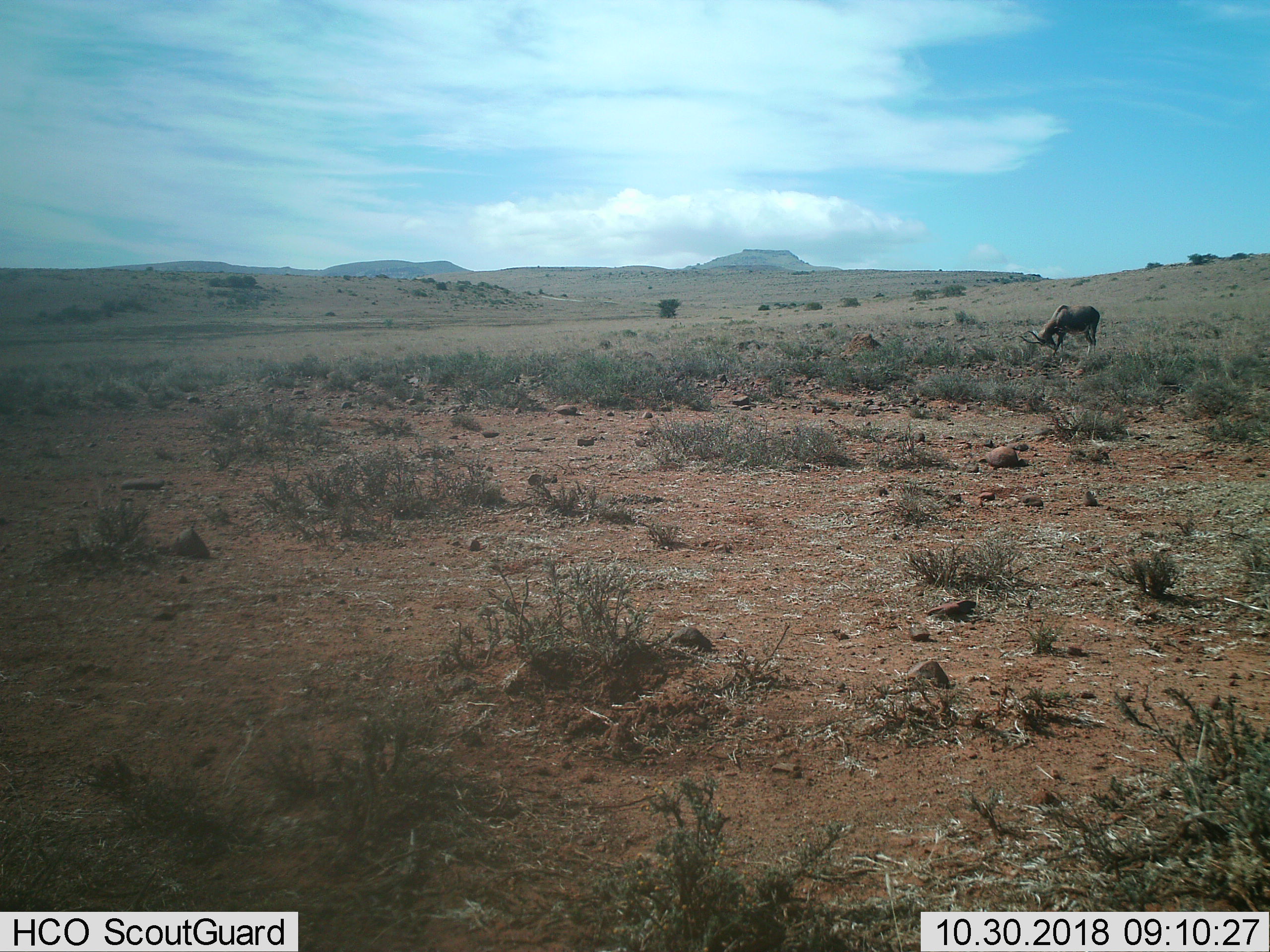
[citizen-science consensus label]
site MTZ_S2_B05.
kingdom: Animalia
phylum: Chordata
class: Mammalia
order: Artiodactyla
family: Bovidae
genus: Damaliscus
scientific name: Damaliscus pygargus phillipsi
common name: blesbok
Blesbok (Damaliscus pygargus phillipsi), count 1. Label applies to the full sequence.